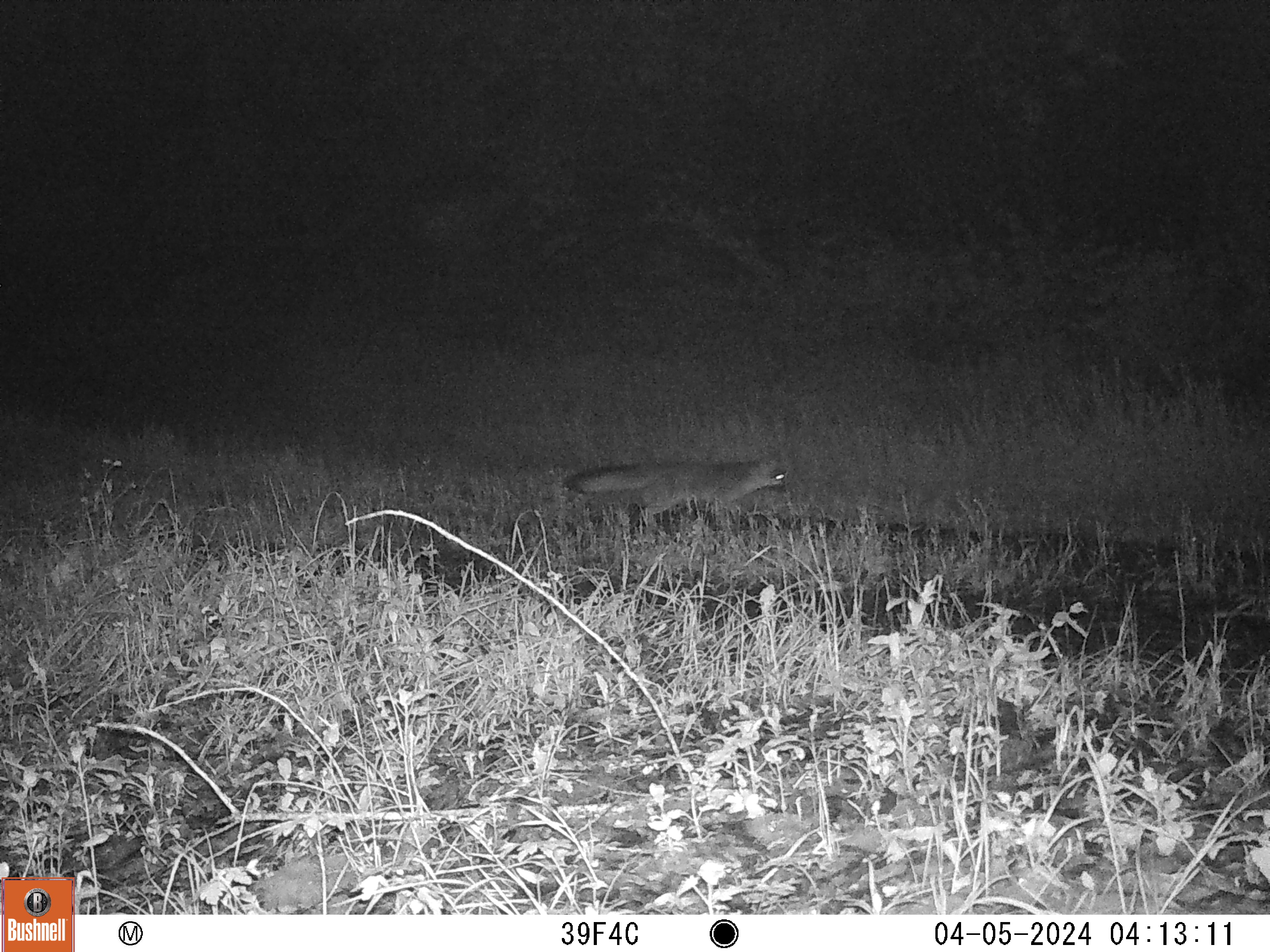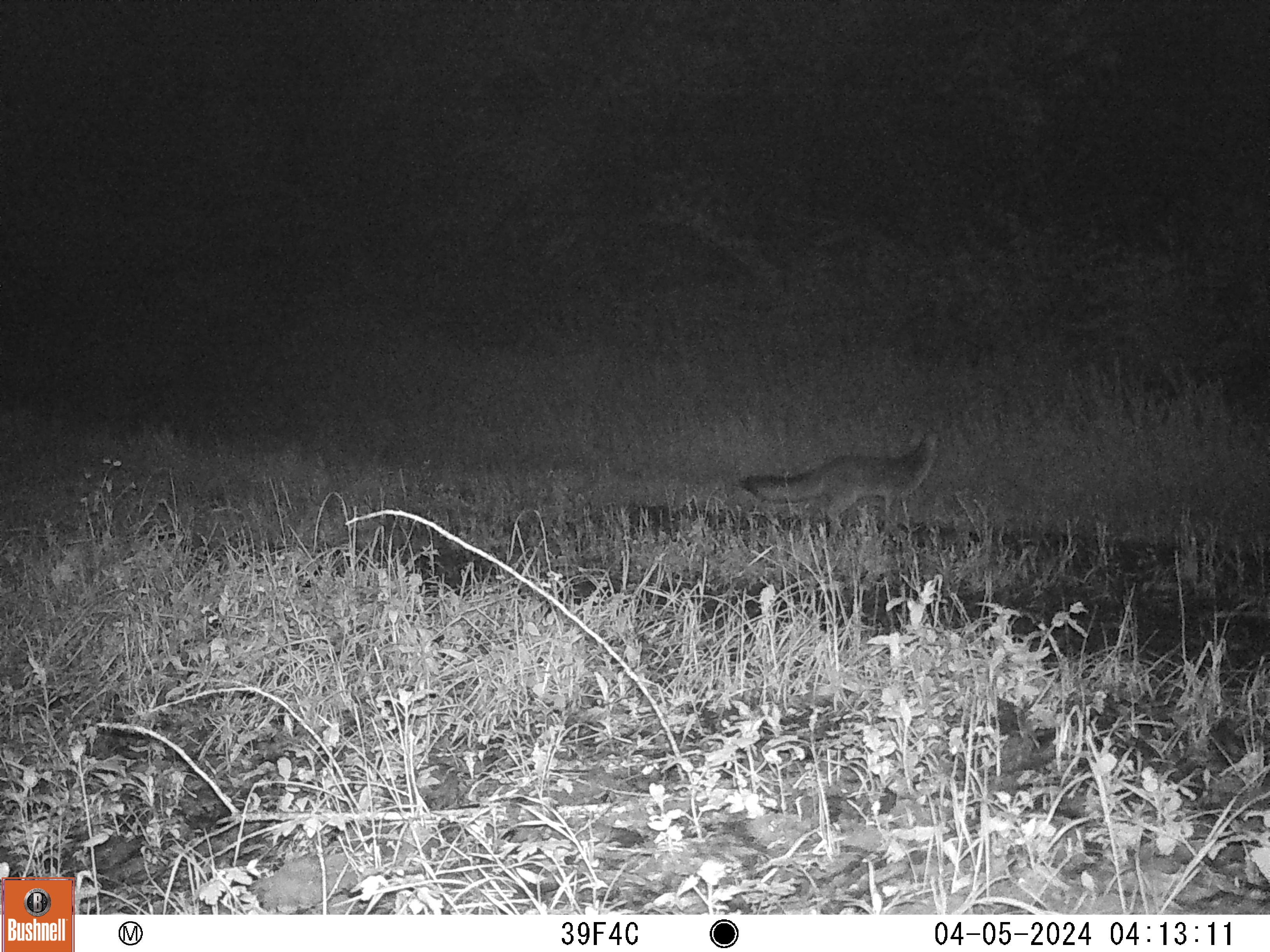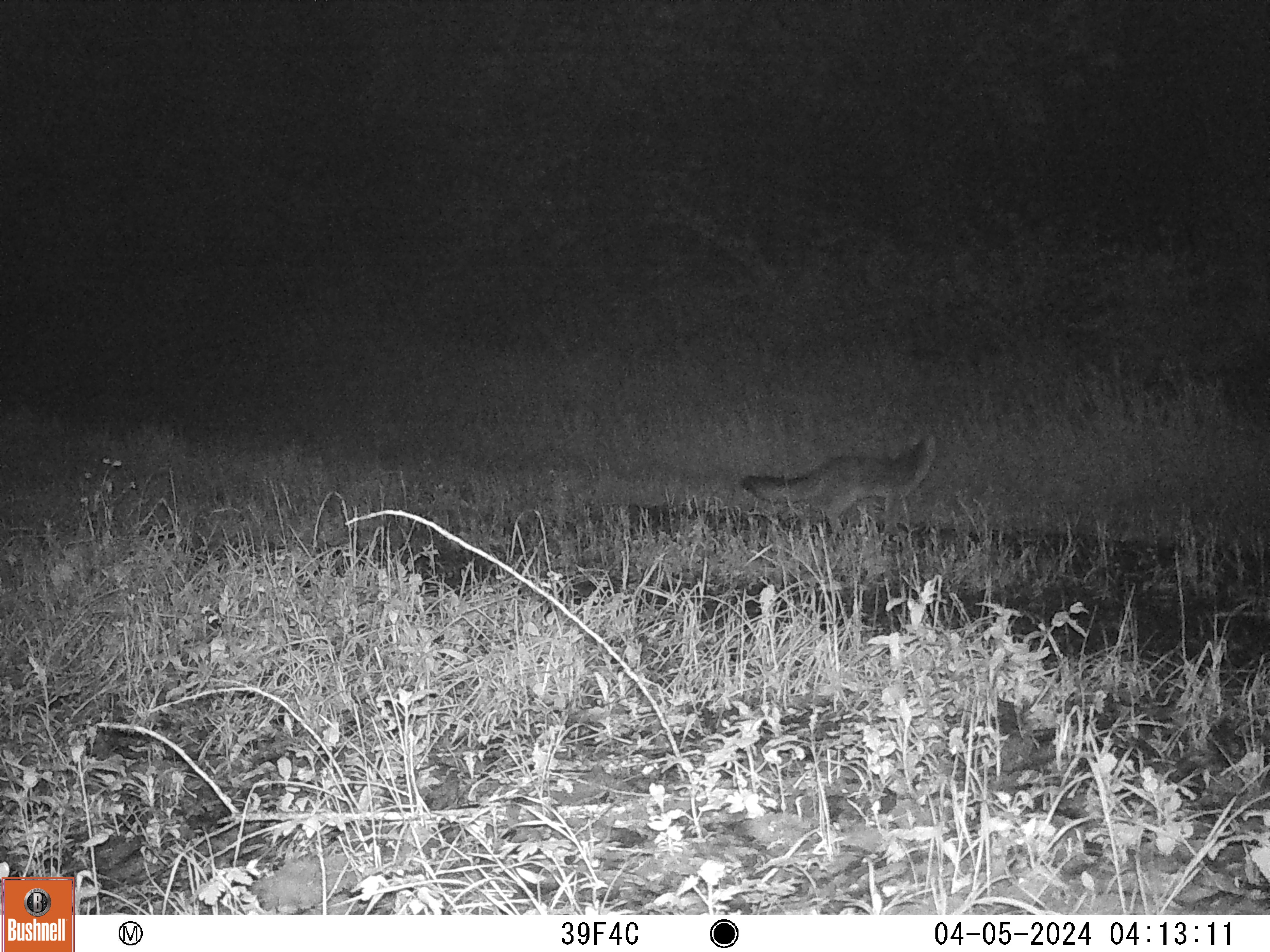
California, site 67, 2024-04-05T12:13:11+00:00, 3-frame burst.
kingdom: Animalia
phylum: Chordata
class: Mammalia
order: Carnivora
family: Canidae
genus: Urocyon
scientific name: Urocyon cinereoargenteus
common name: gray fox